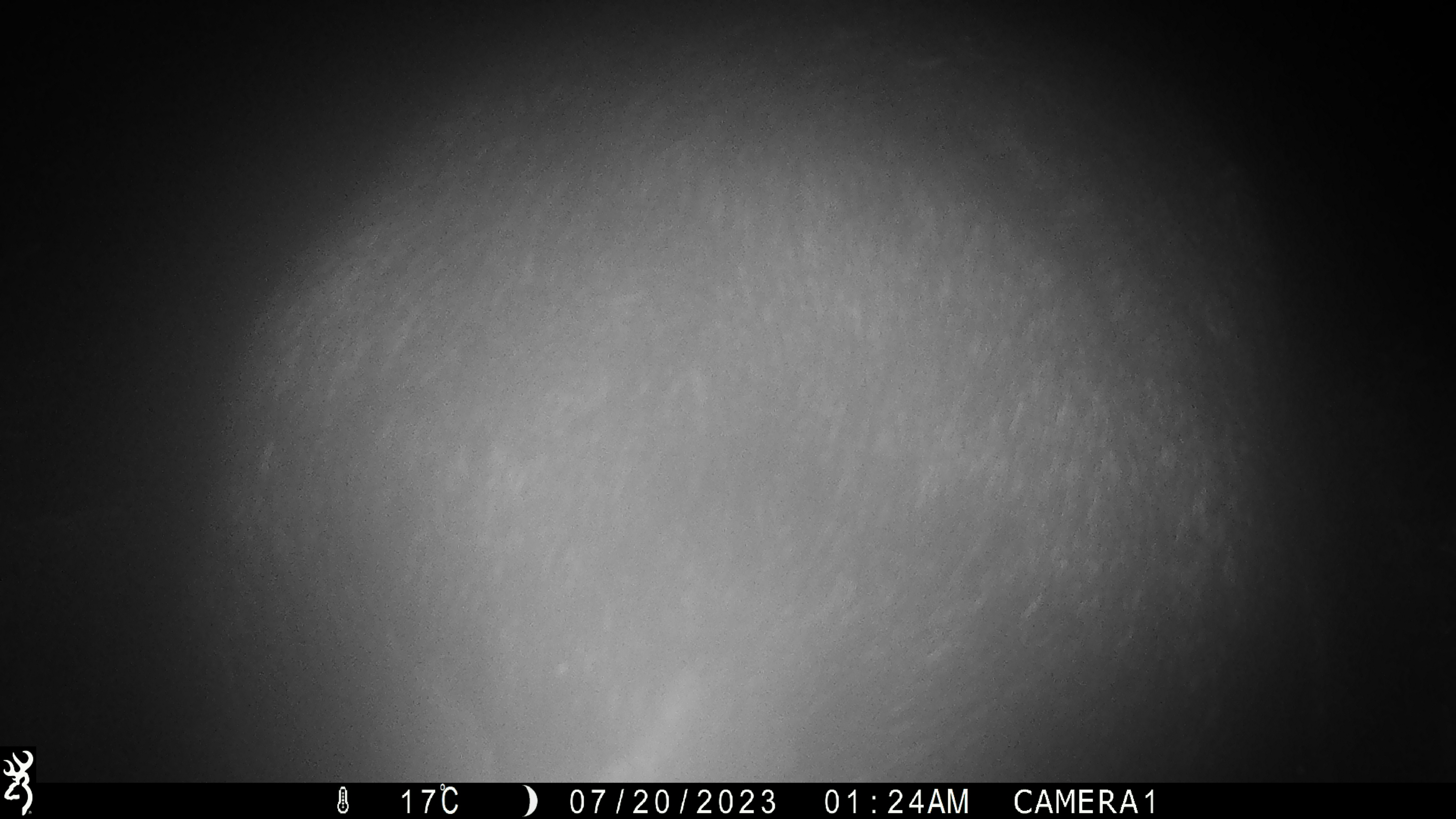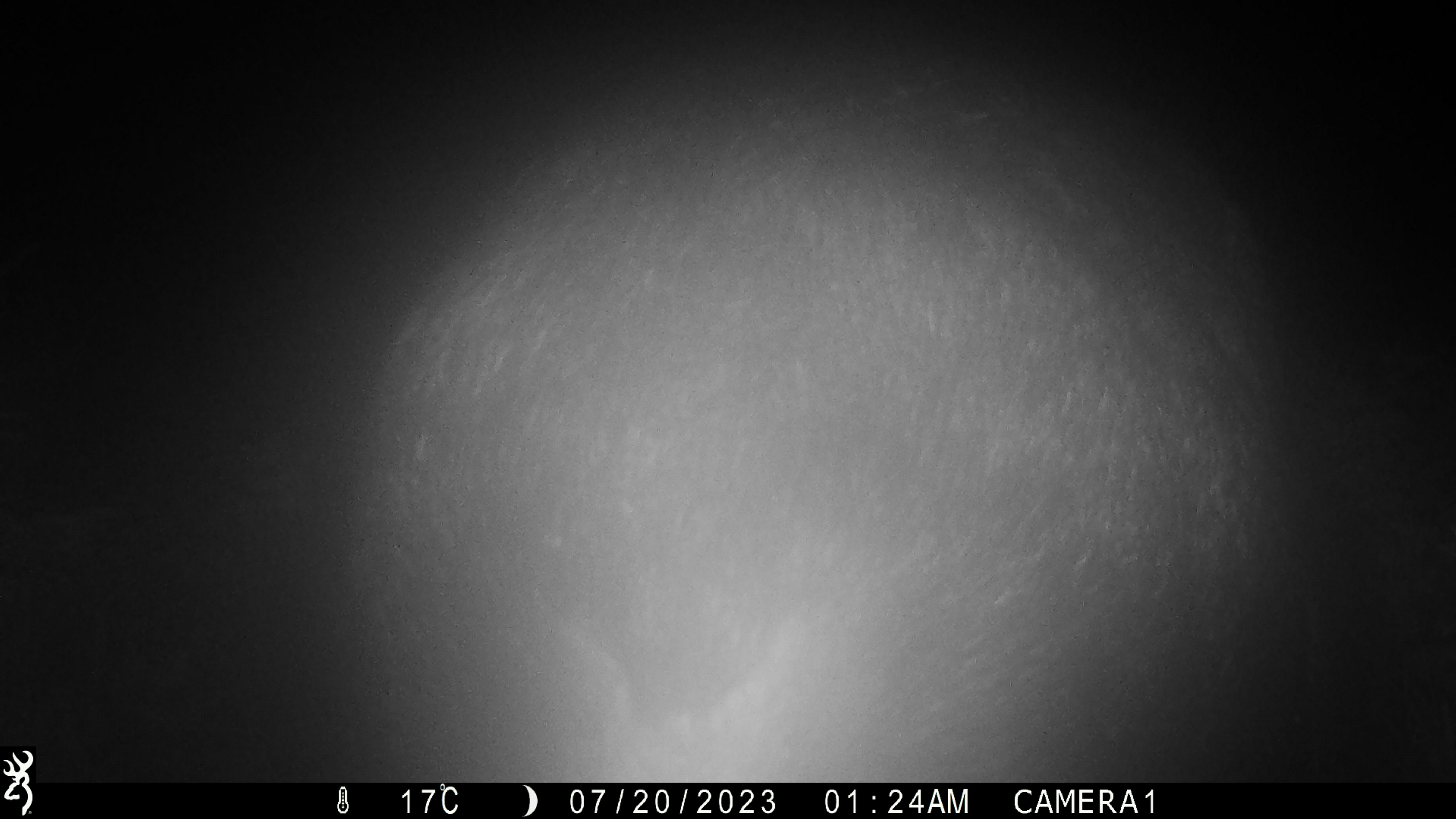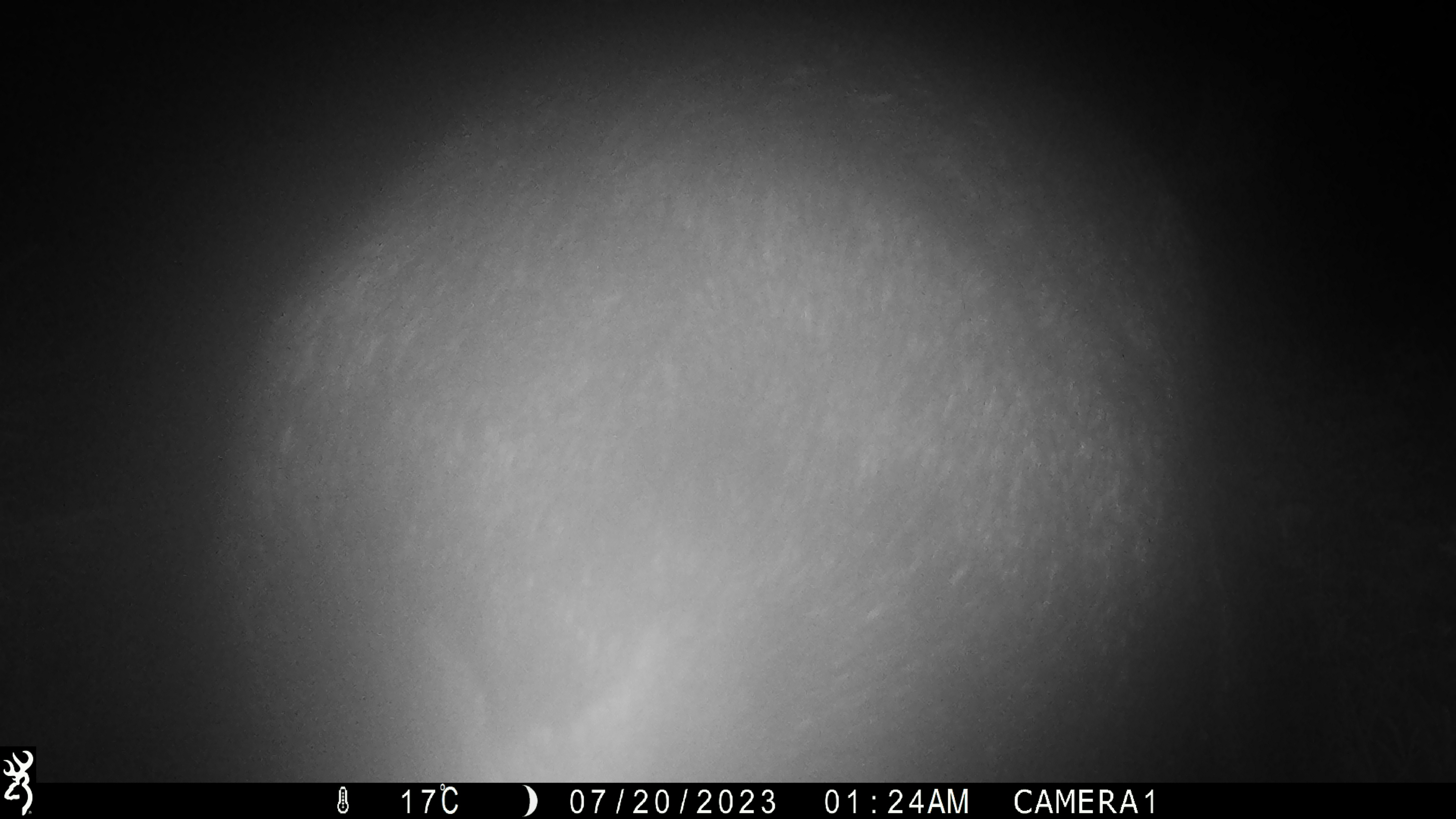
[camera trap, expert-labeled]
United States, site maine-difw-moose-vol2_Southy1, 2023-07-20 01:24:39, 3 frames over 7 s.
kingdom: Animalia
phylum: Chordata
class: Mammalia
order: Artiodactyla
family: Cervidae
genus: Alces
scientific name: Alces alces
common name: moose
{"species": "moose (Alces alces)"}